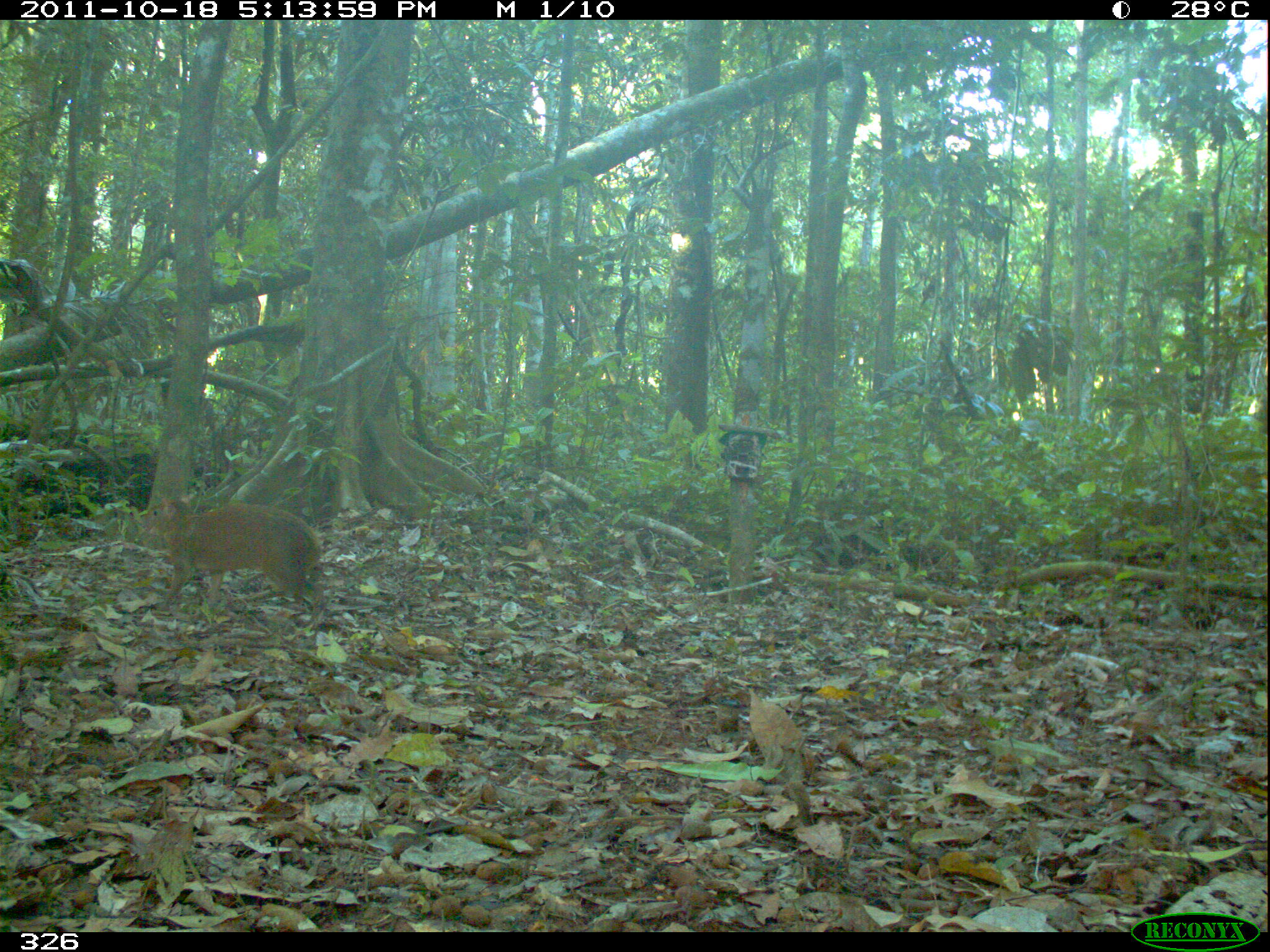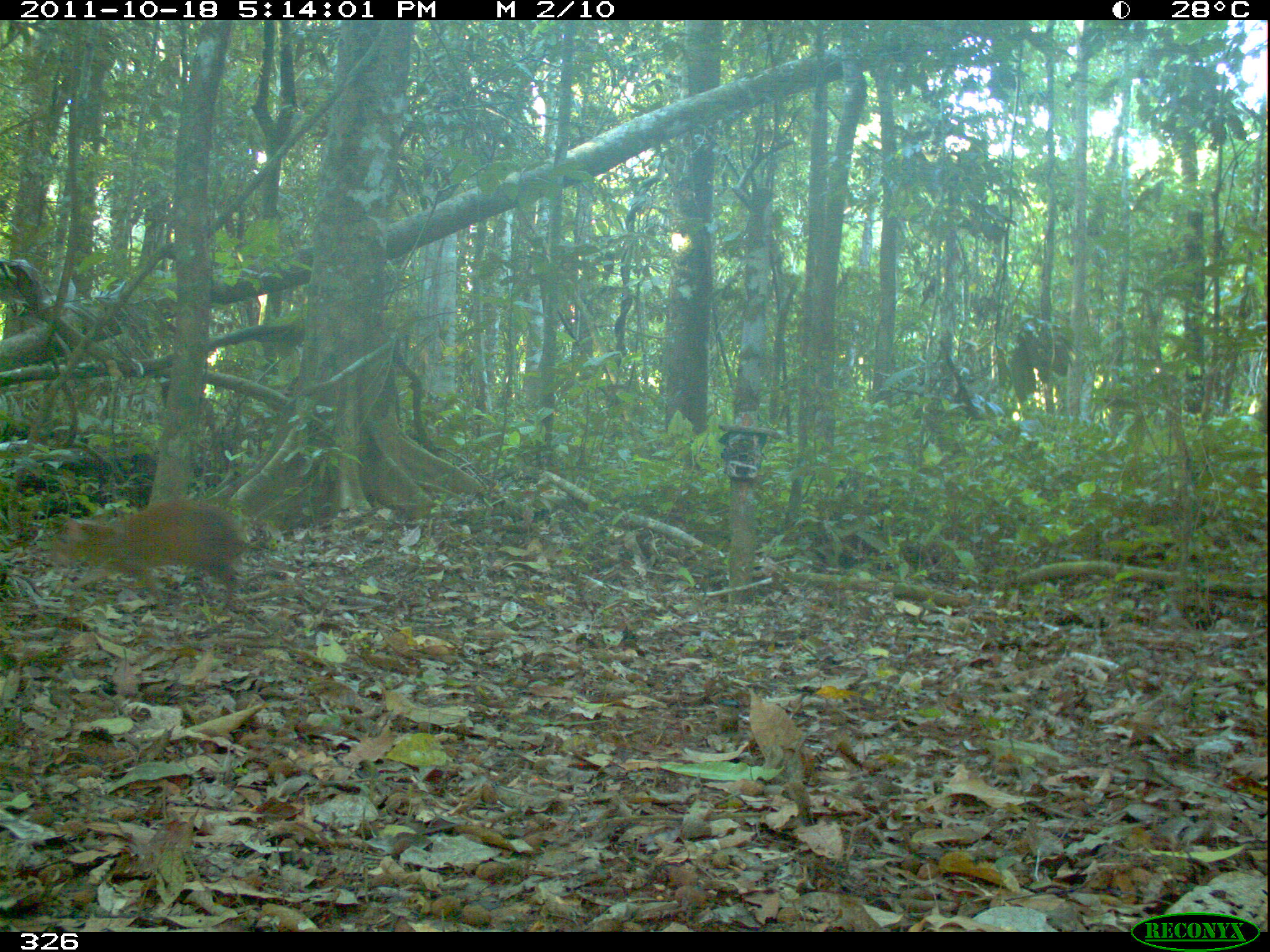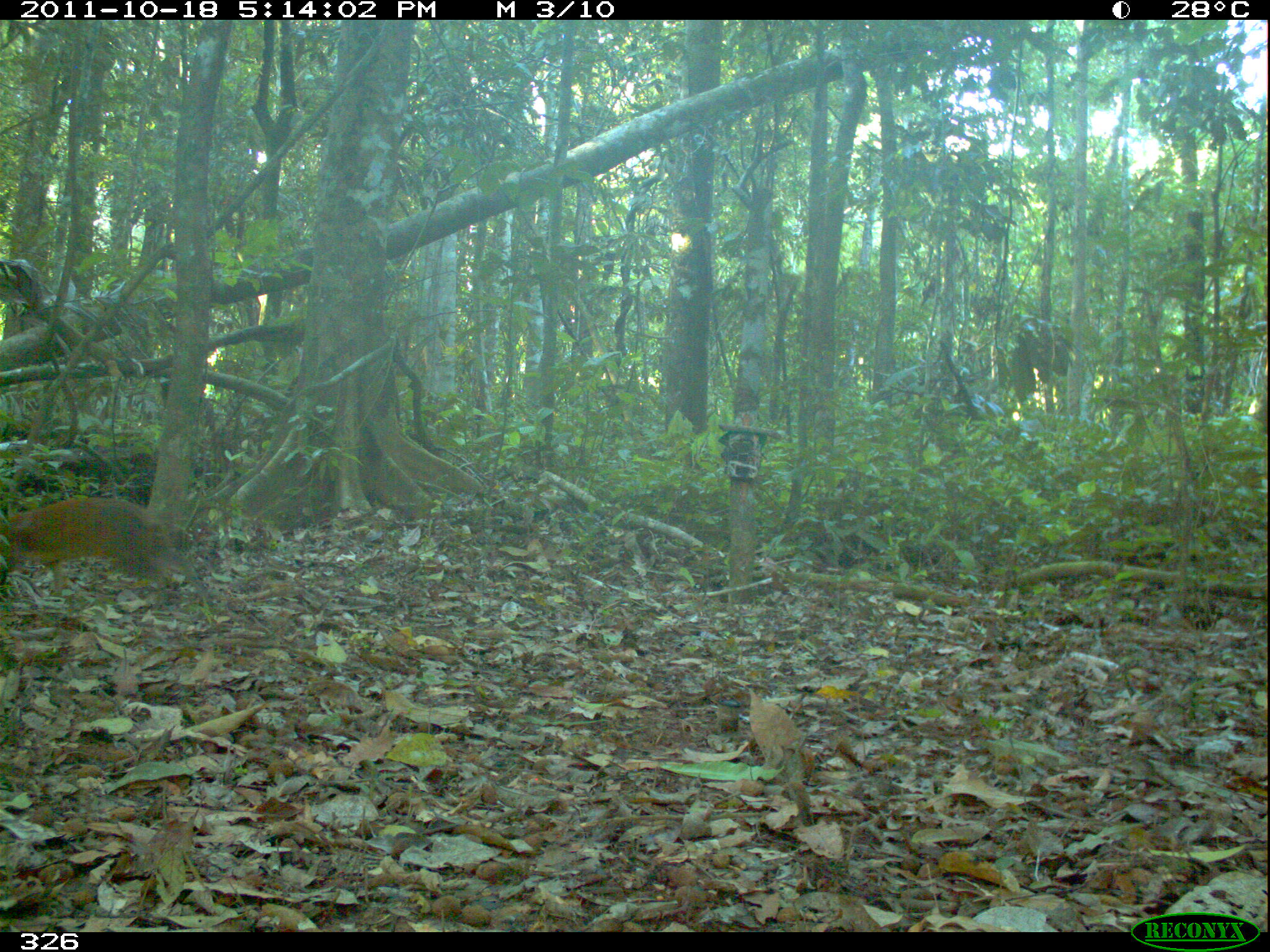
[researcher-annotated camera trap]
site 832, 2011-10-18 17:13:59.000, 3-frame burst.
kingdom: Animalia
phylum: Chordata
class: Mammalia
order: Rodentia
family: Dasyproctidae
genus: Dasyprocta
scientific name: Dasyprocta punctata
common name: central american agouti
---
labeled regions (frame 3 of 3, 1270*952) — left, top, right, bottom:
dasyprocta punctata: 1, 495, 213, 604